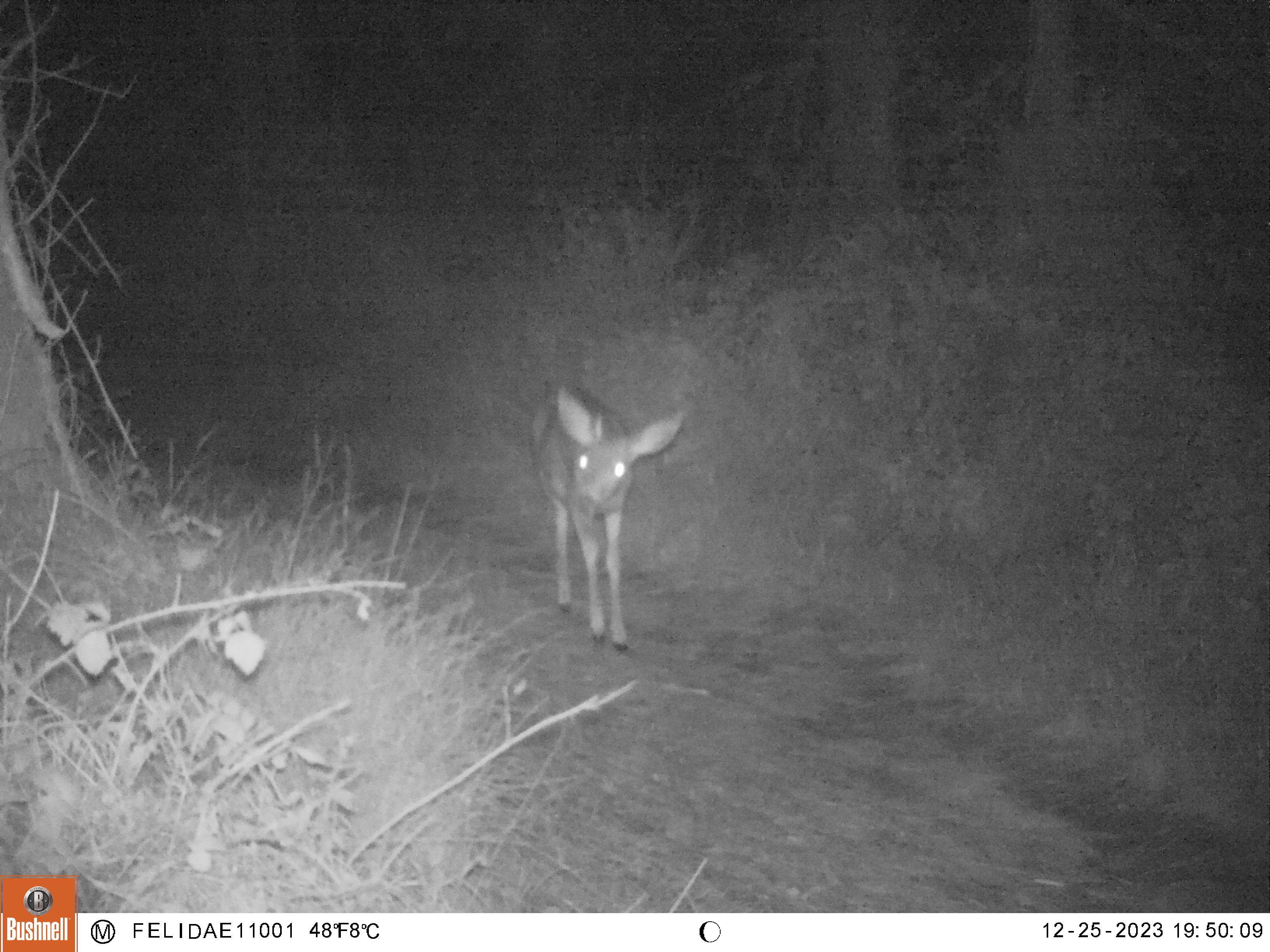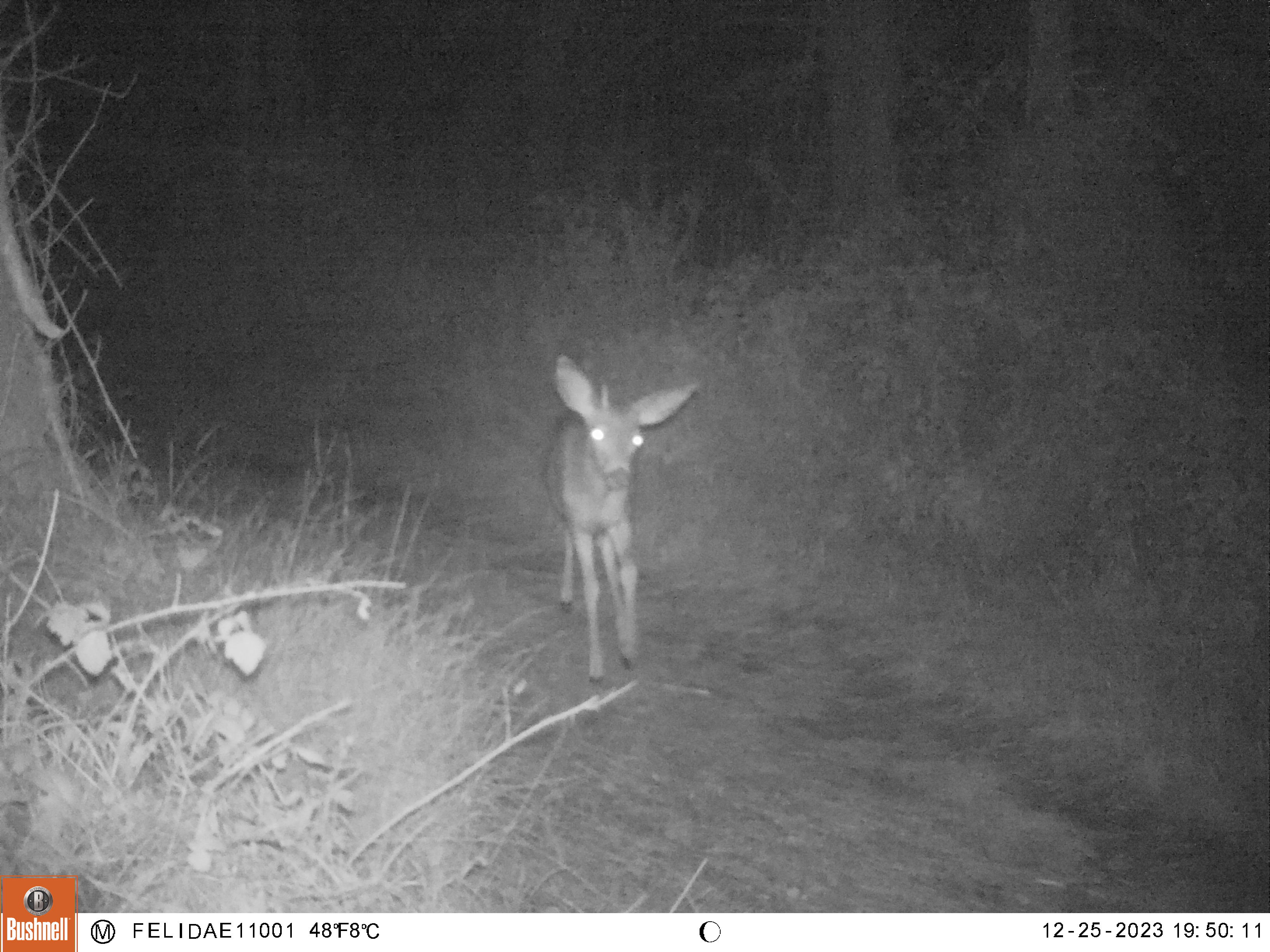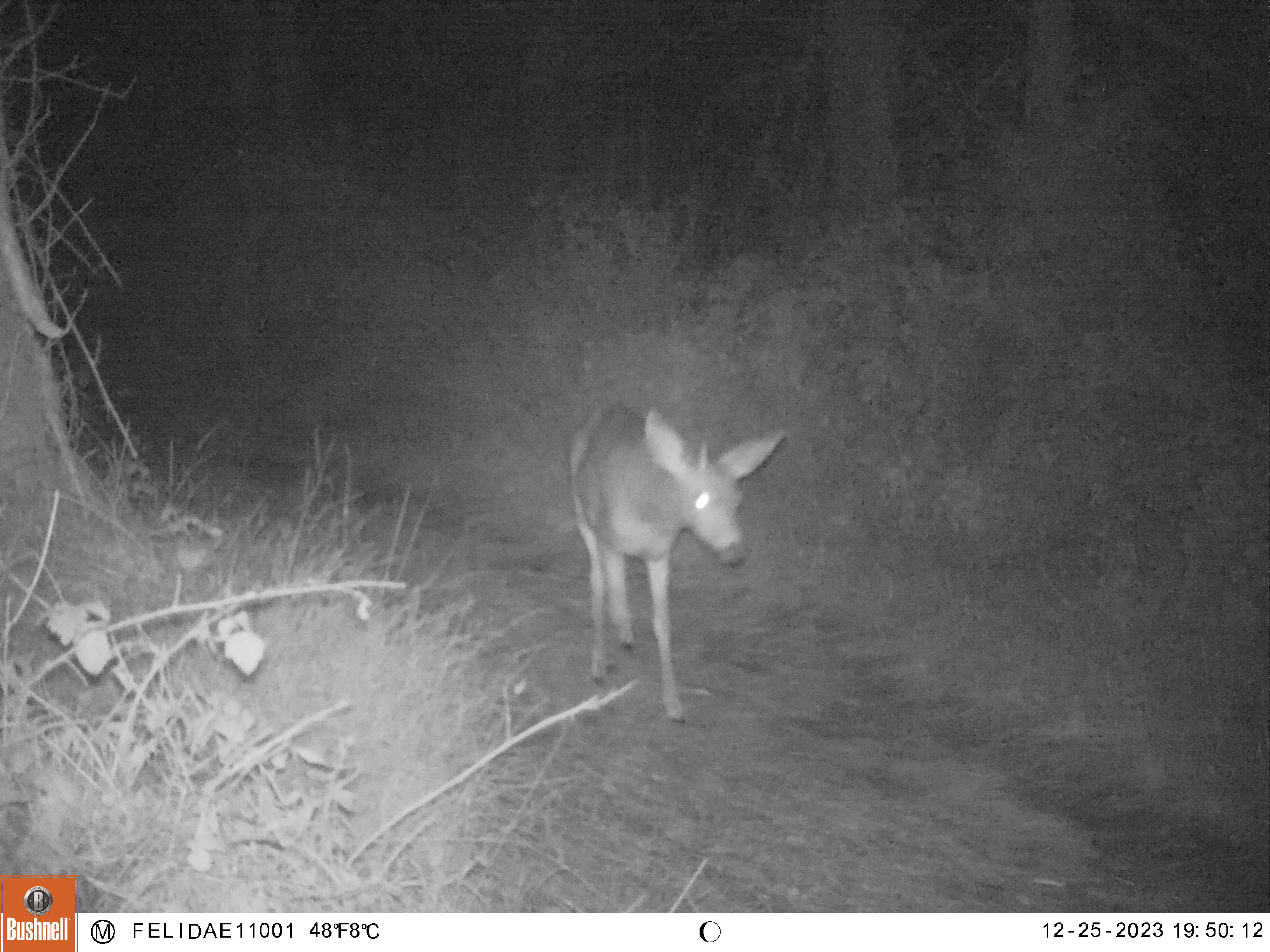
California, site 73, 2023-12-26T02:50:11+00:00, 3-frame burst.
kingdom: Animalia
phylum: Chordata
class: Mammalia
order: Artiodactyla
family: Cervidae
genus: Odocoileus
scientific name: Odocoileus hemionus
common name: mule deer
Mule deer (Odocoileus hemionus).